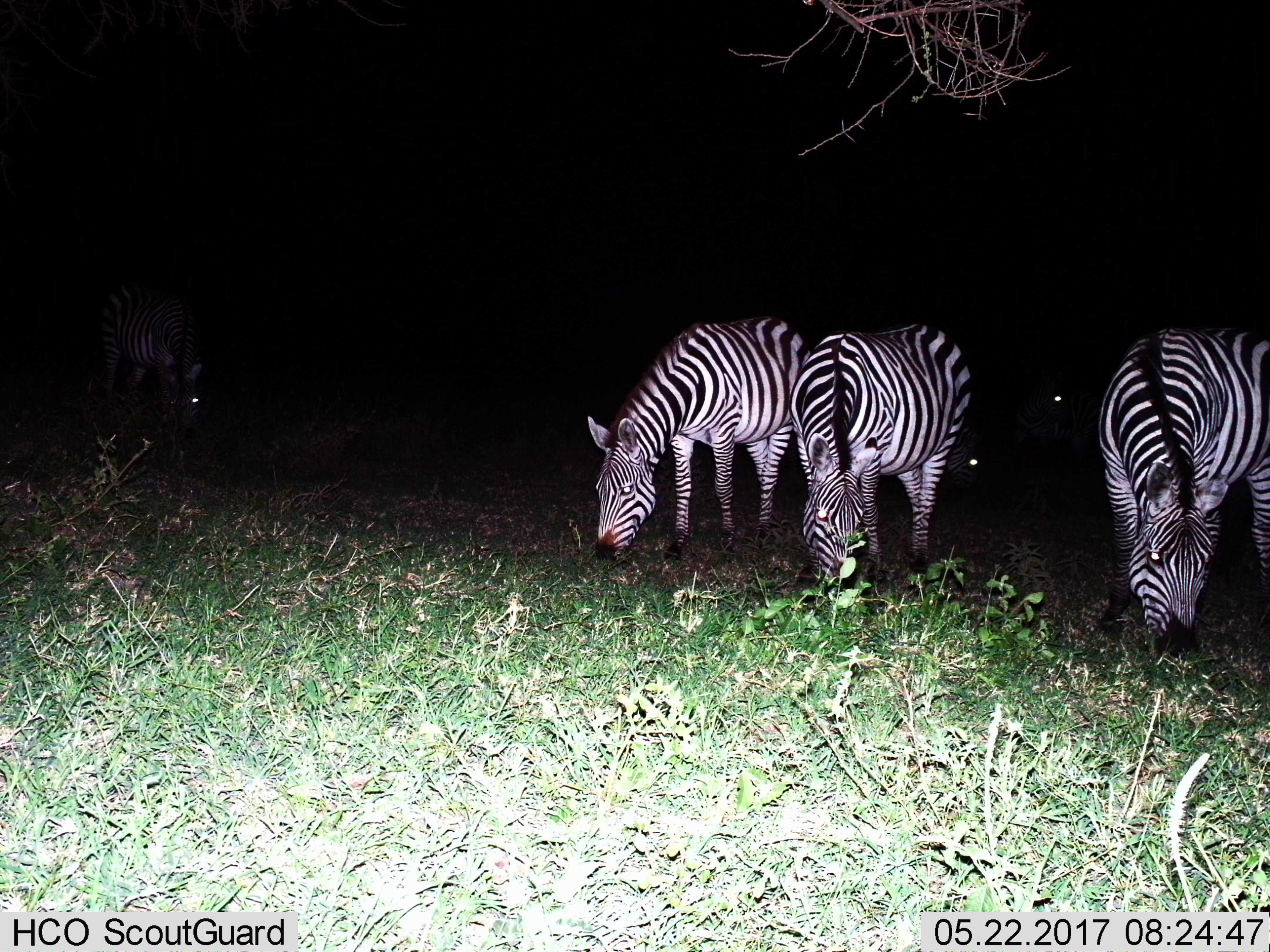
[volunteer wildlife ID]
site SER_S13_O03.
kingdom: Animalia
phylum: Chordata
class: Mammalia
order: Perissodactyla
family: Equidae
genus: Equus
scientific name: Equus quagga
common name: plains zebra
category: zebraplains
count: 6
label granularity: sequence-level